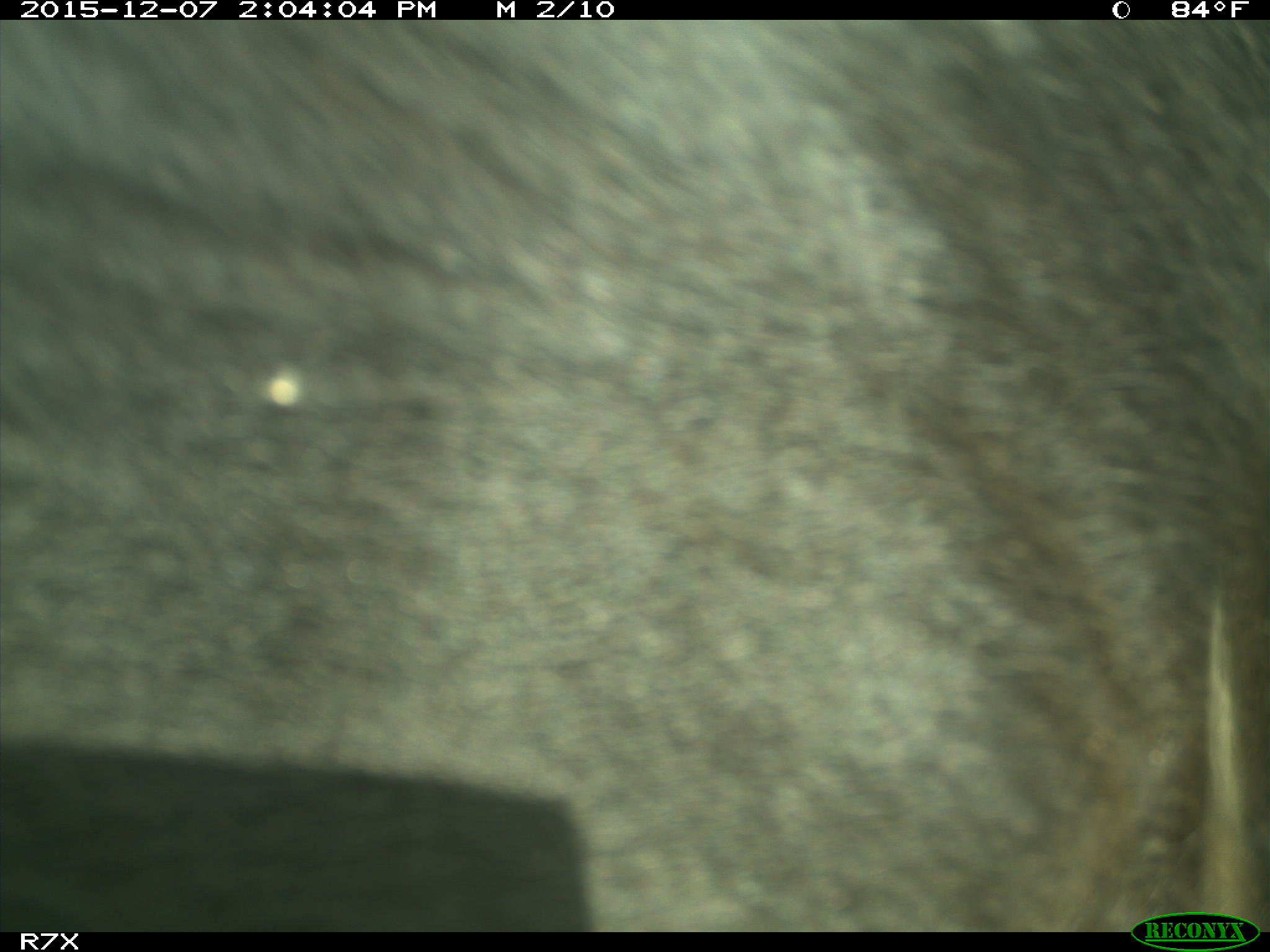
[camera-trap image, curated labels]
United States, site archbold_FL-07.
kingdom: Animalia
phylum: Chordata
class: Mammalia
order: Artiodactyla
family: Bovidae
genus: Bos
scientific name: Bos taurus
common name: domestic cow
Bos taurus (domestic cow).